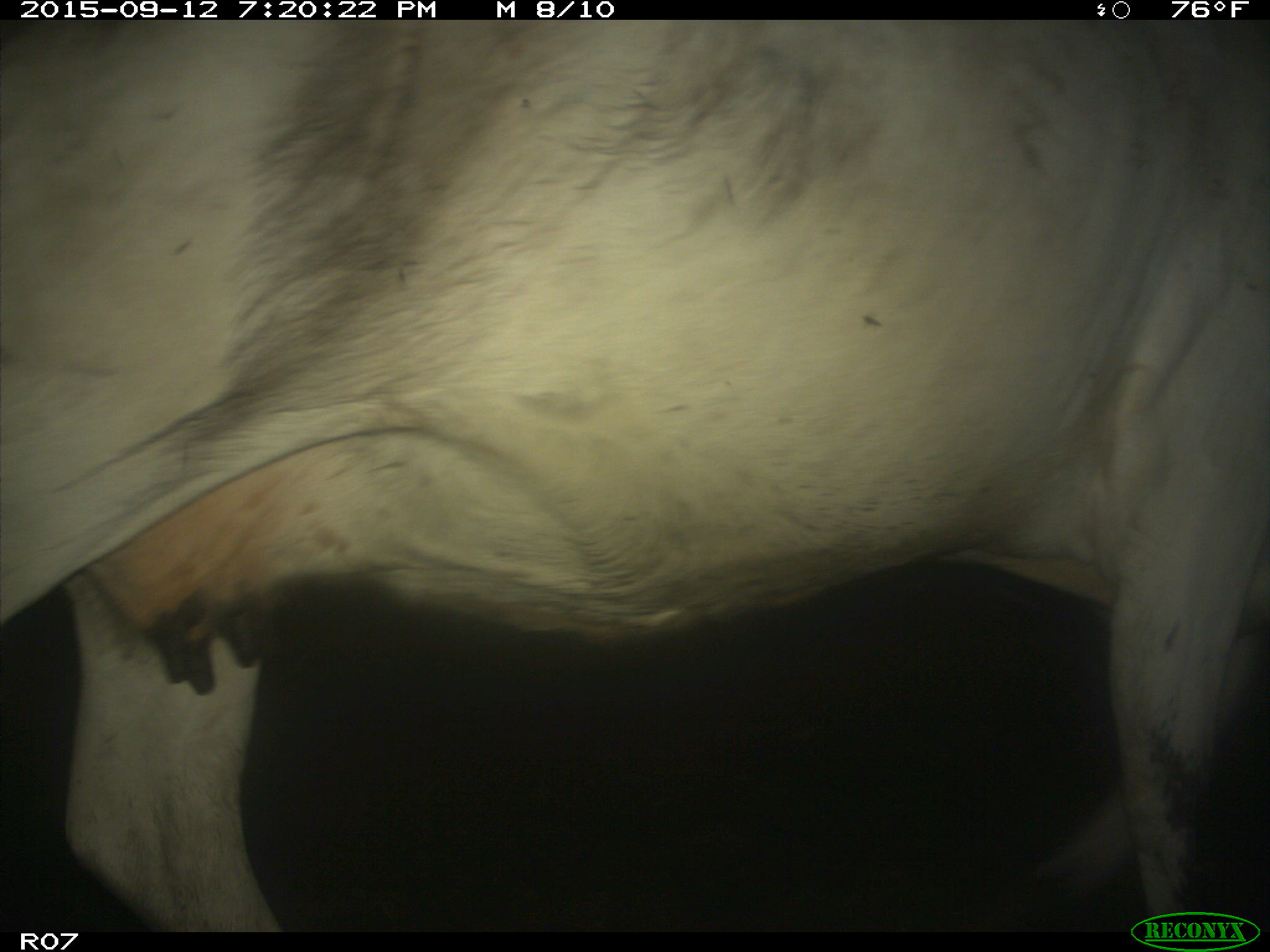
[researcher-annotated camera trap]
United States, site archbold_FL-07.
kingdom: Animalia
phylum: Chordata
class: Mammalia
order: Artiodactyla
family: Bovidae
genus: Bos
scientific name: Bos taurus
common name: domestic cow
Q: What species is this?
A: Bos taurus (domestic cow).